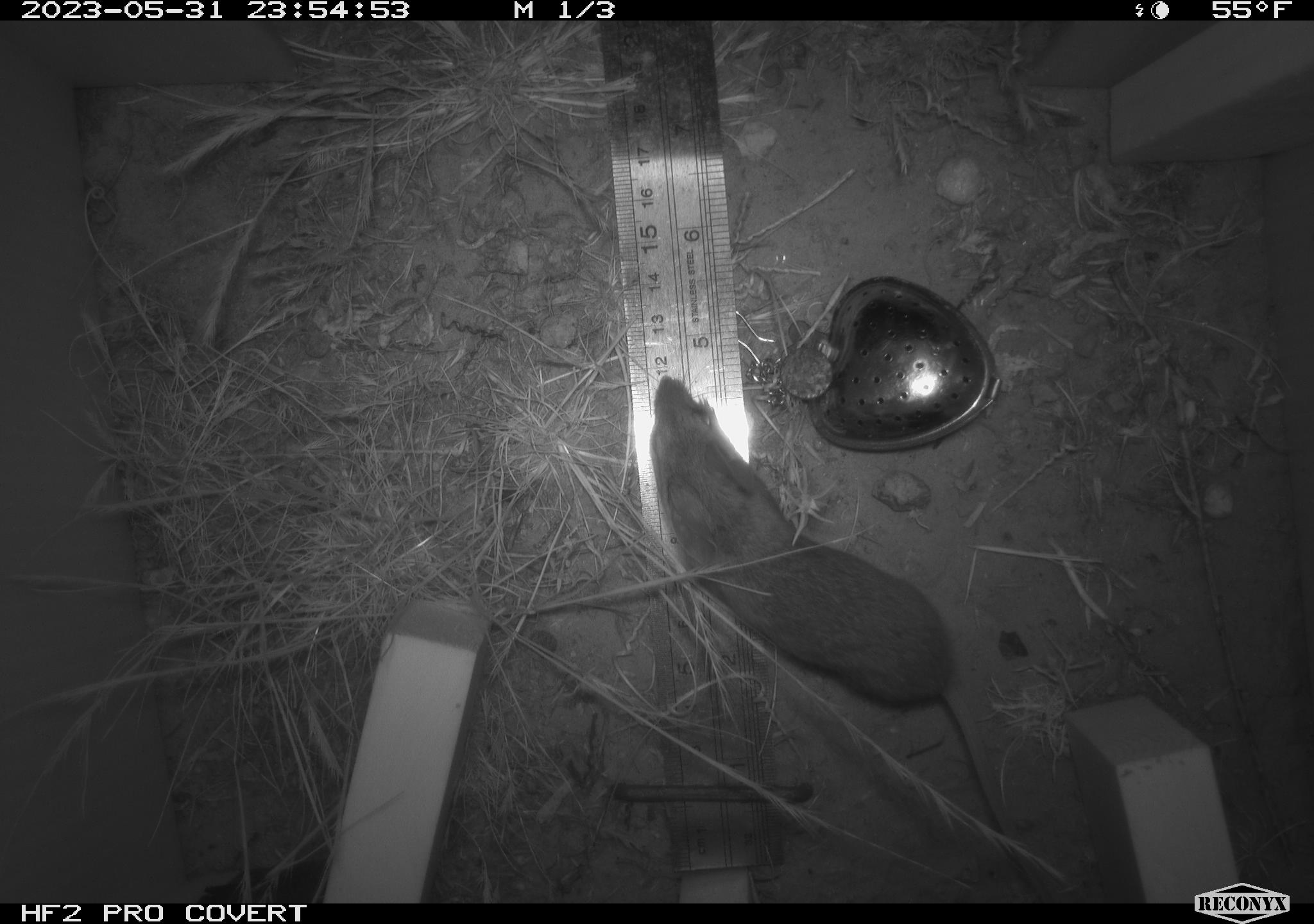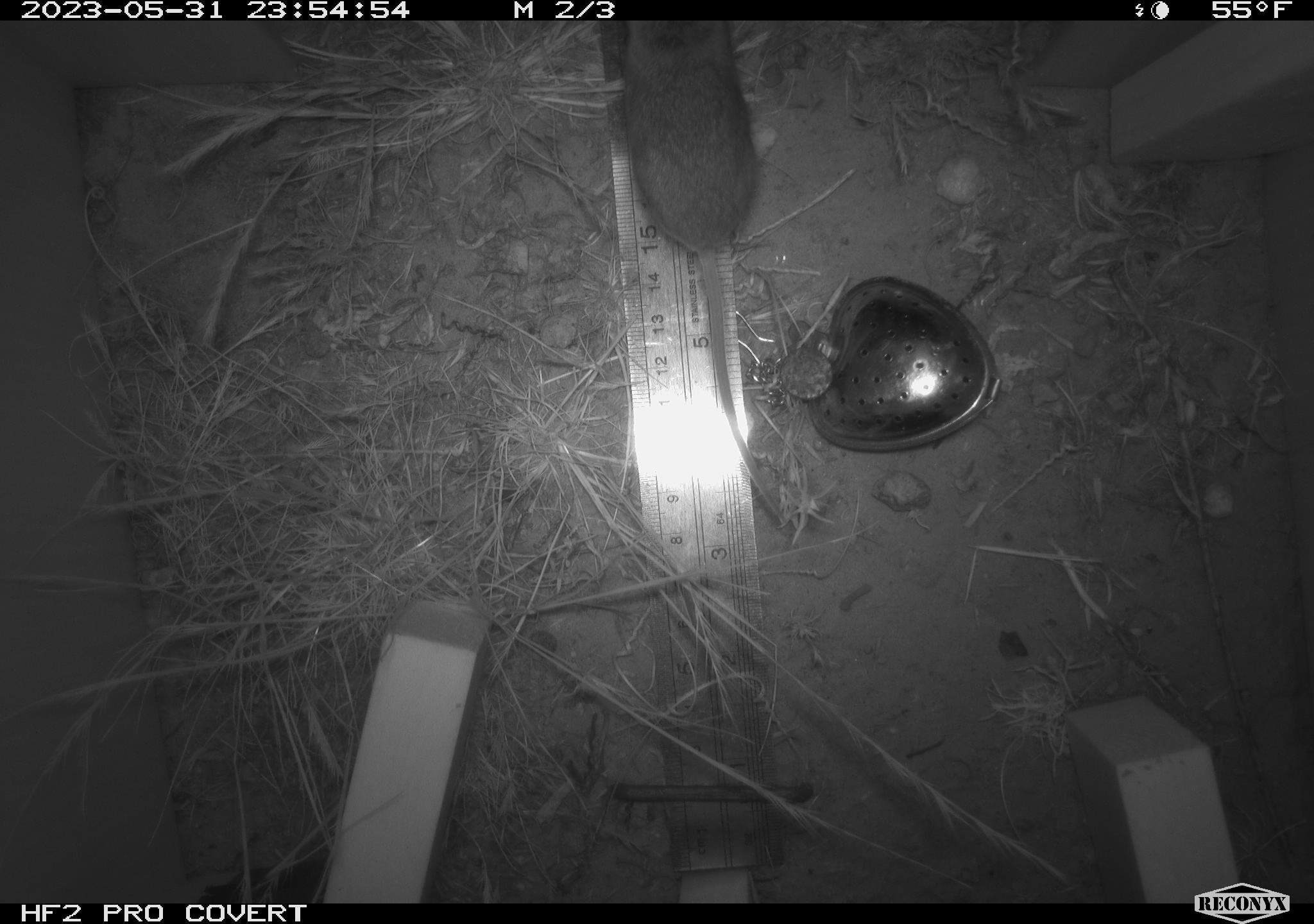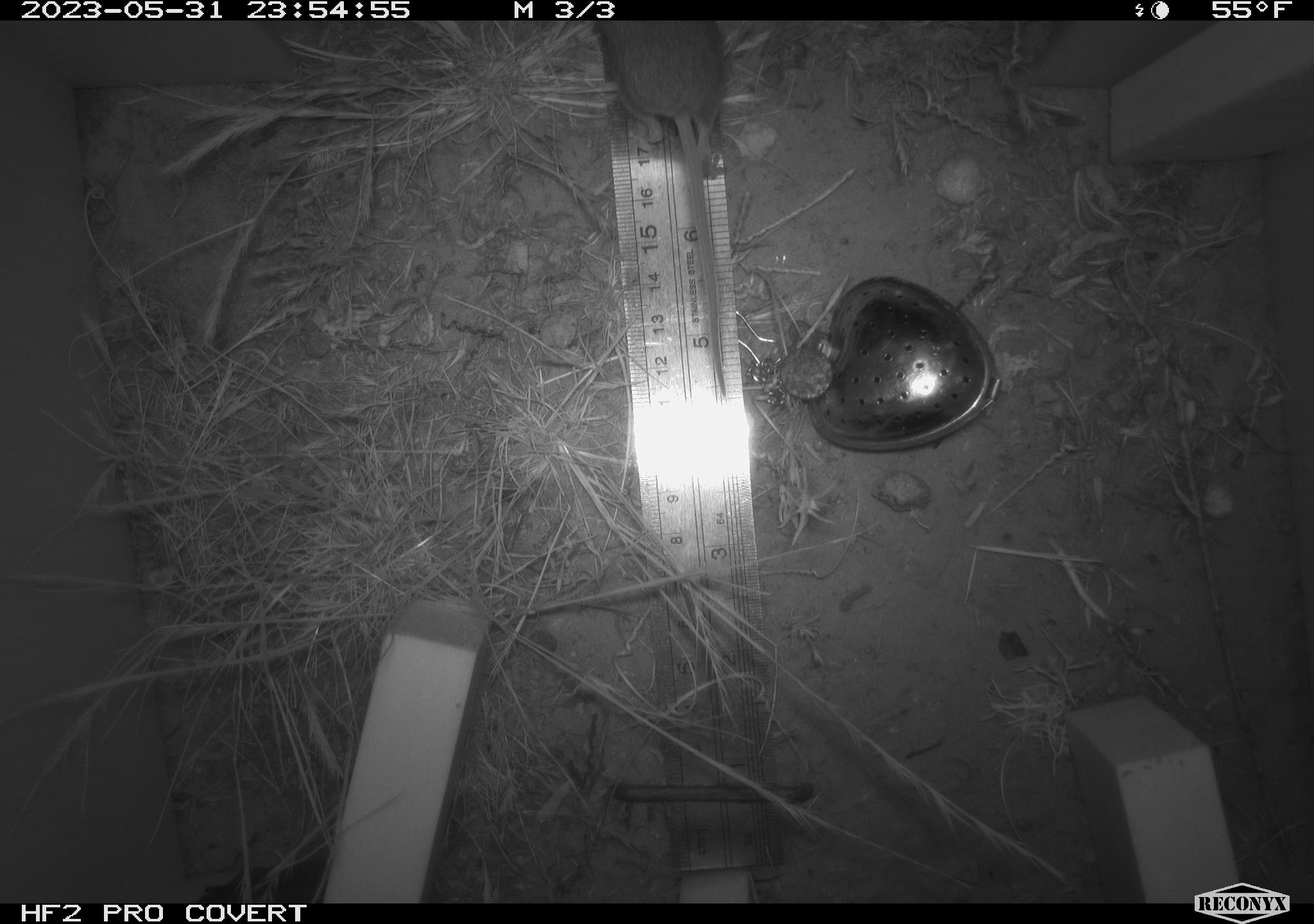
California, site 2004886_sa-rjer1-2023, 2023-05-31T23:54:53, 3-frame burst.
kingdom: Animalia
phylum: Chordata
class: Mammalia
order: Rodentia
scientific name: Rodentia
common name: mouse species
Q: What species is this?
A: Mouse species (Rodentia).